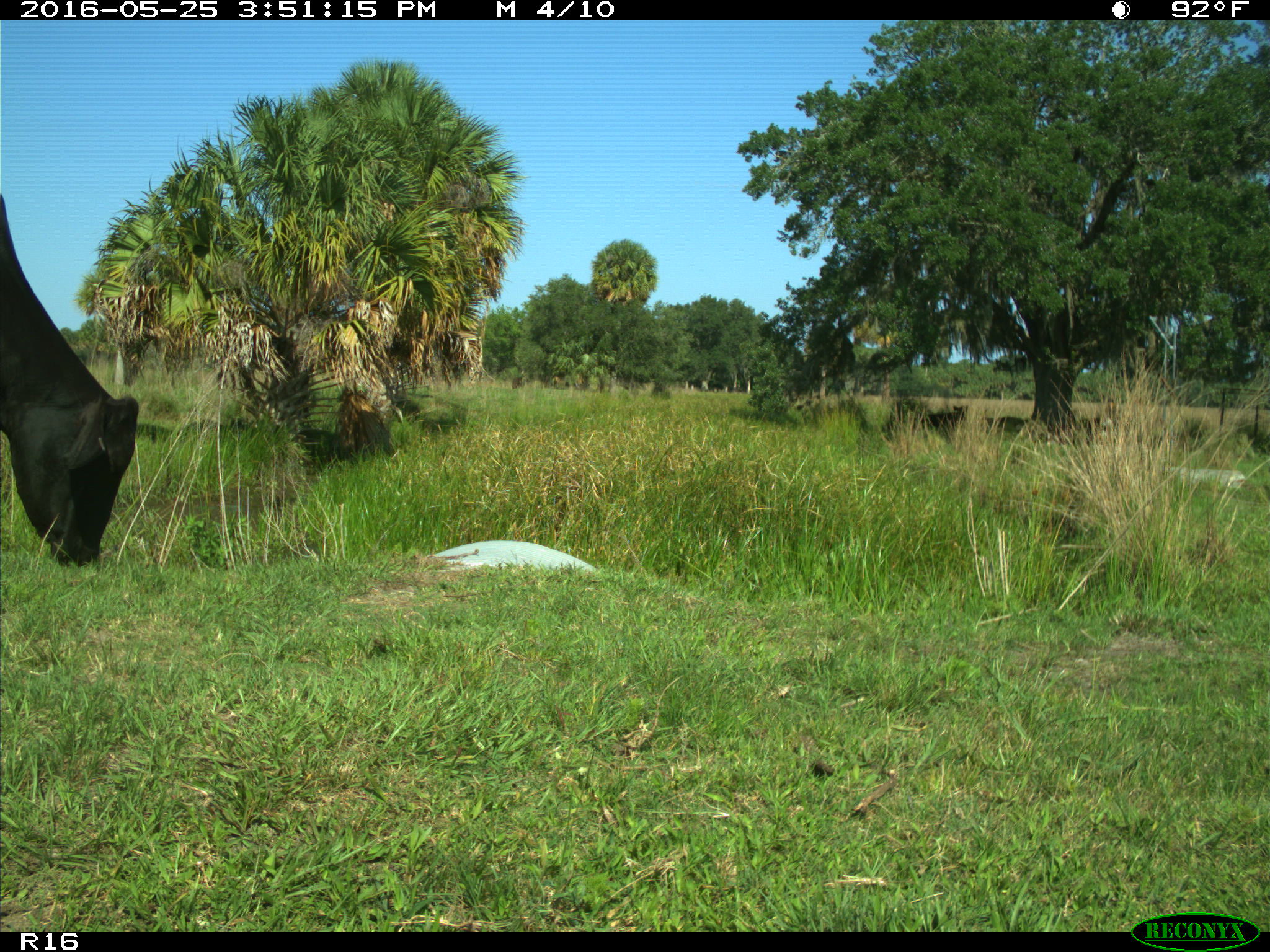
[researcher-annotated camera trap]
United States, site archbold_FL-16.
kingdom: Animalia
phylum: Chordata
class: Mammalia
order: Artiodactyla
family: Bovidae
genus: Bos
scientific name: Bos taurus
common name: domestic cow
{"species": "Bos taurus (domestic cow)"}